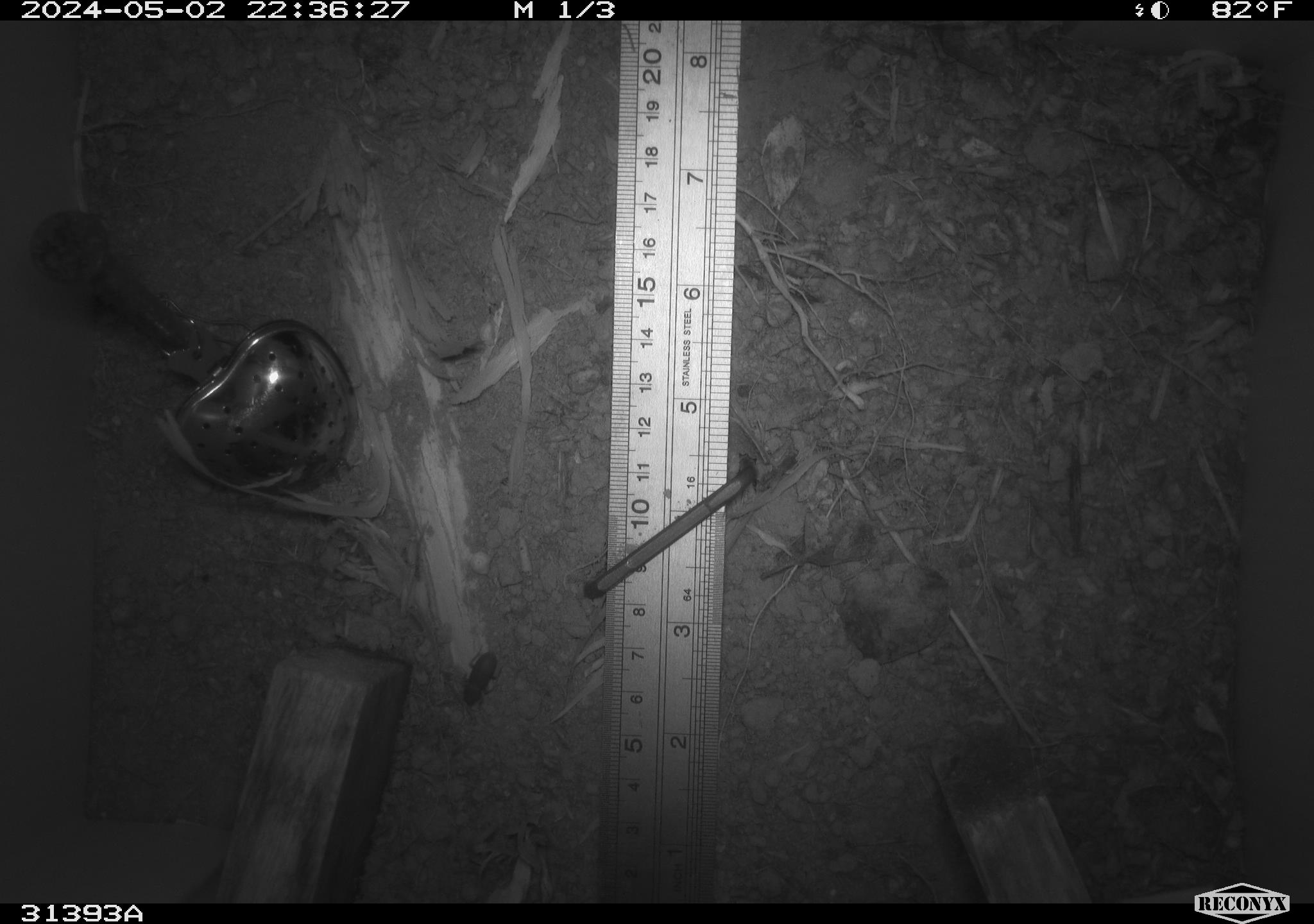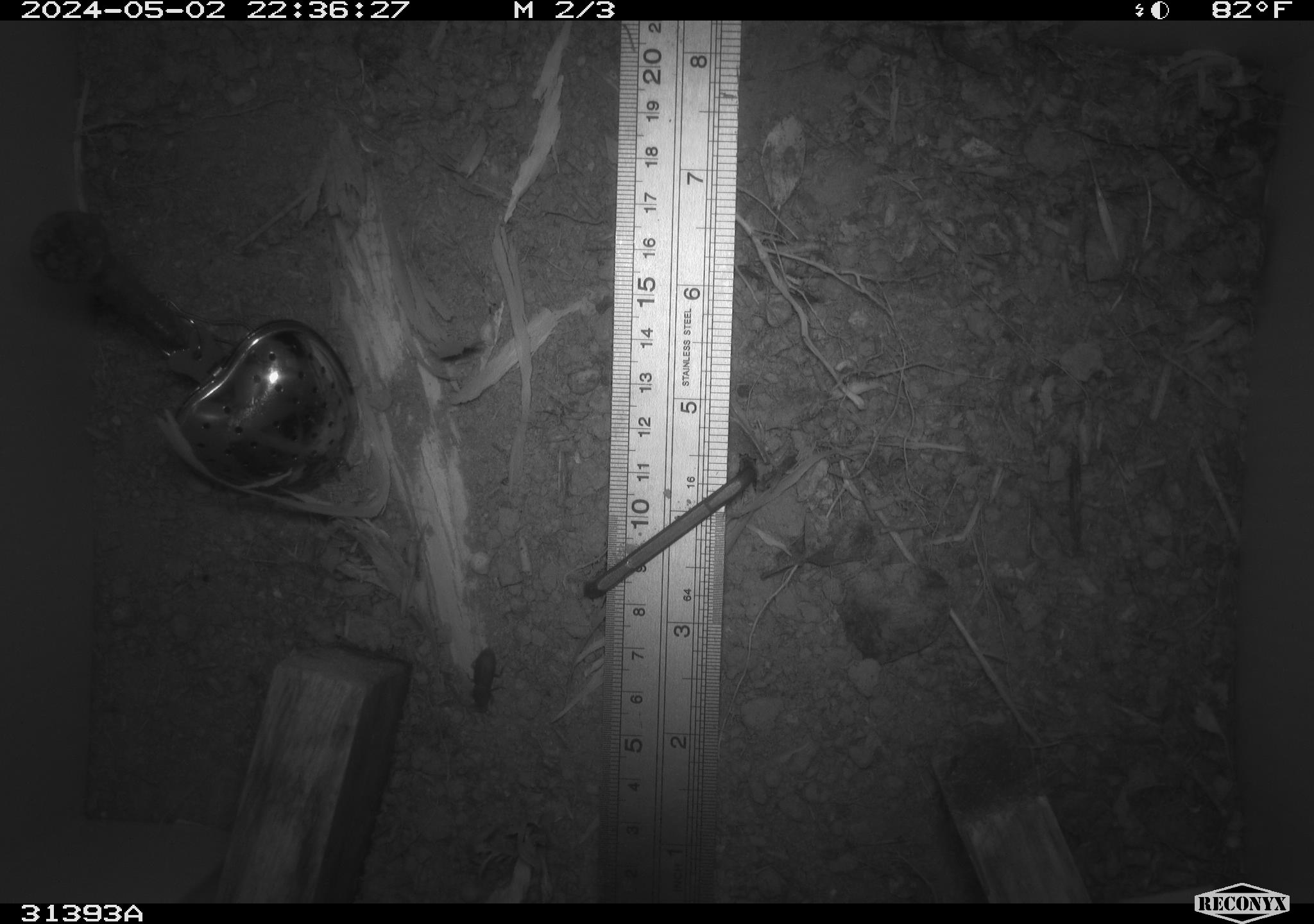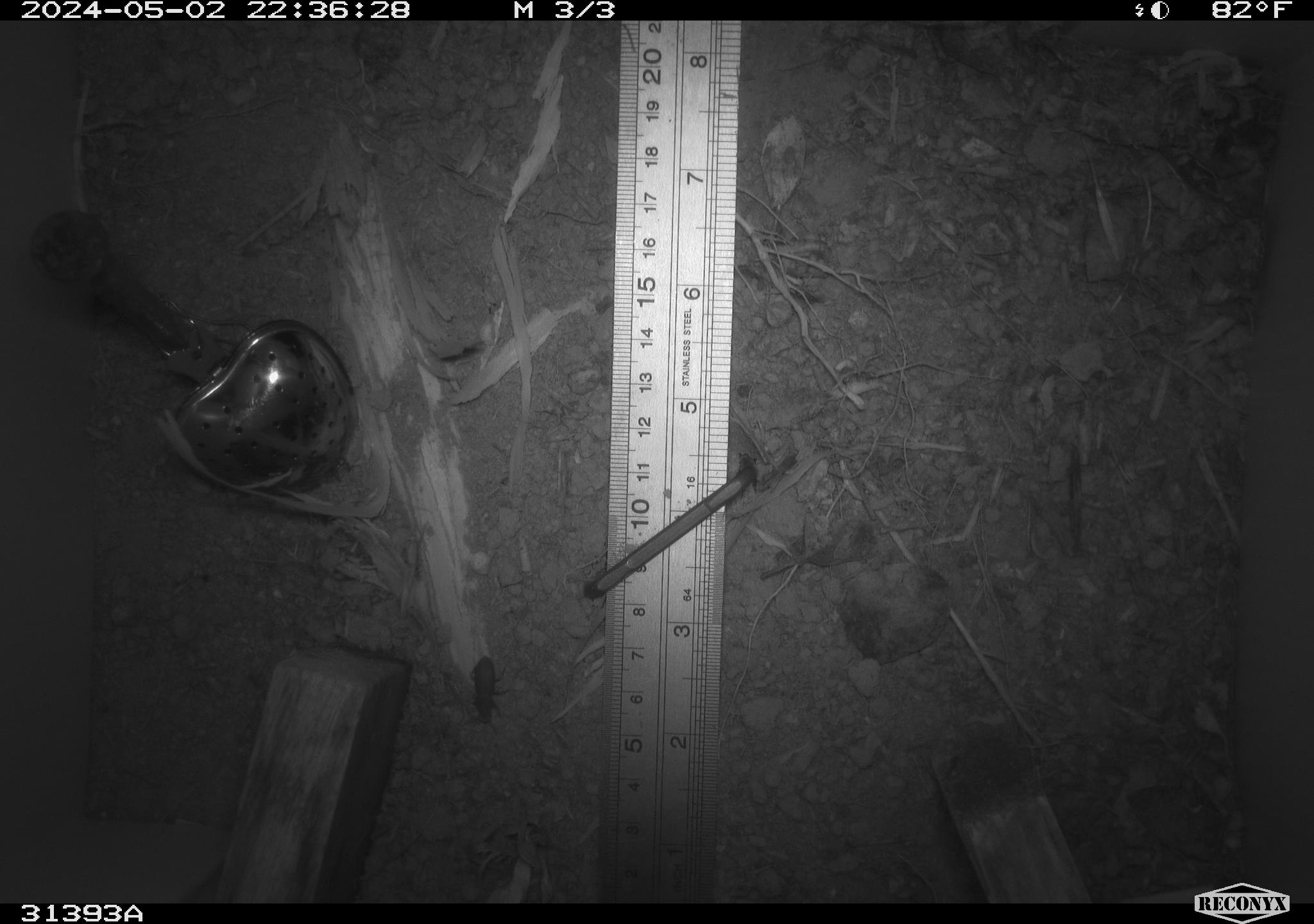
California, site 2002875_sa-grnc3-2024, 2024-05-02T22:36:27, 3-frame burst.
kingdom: Animalia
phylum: Arthropoda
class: Insecta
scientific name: Insecta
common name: insect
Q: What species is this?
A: Insect (Insecta).